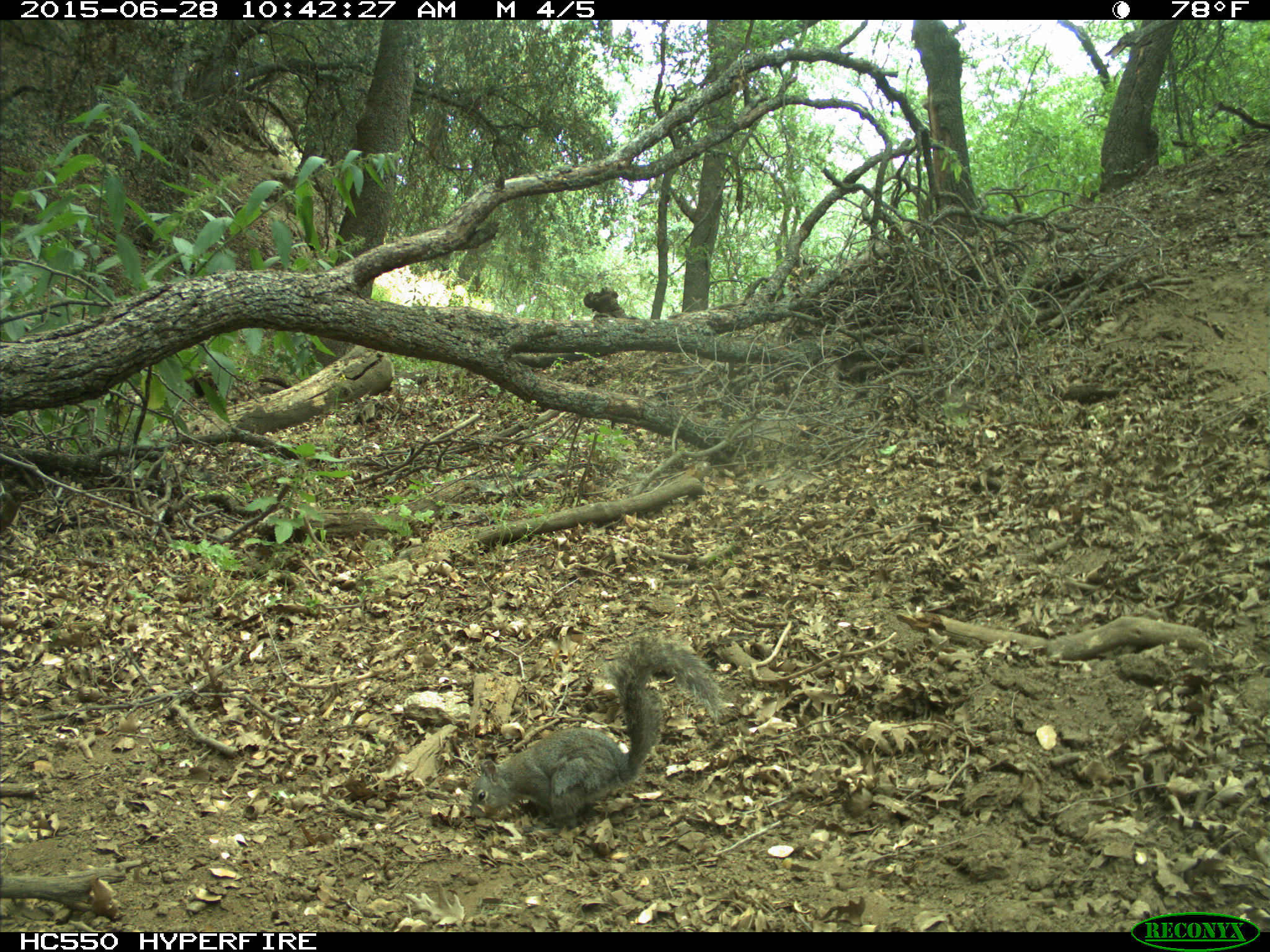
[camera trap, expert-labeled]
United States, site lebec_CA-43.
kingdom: Animalia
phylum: Chordata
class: Mammalia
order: Rodentia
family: Sciuridae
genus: Sciurus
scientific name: Sciurus carolinensis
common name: eastern gray squirrel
Sciurus carolinensis (eastern gray squirrel).